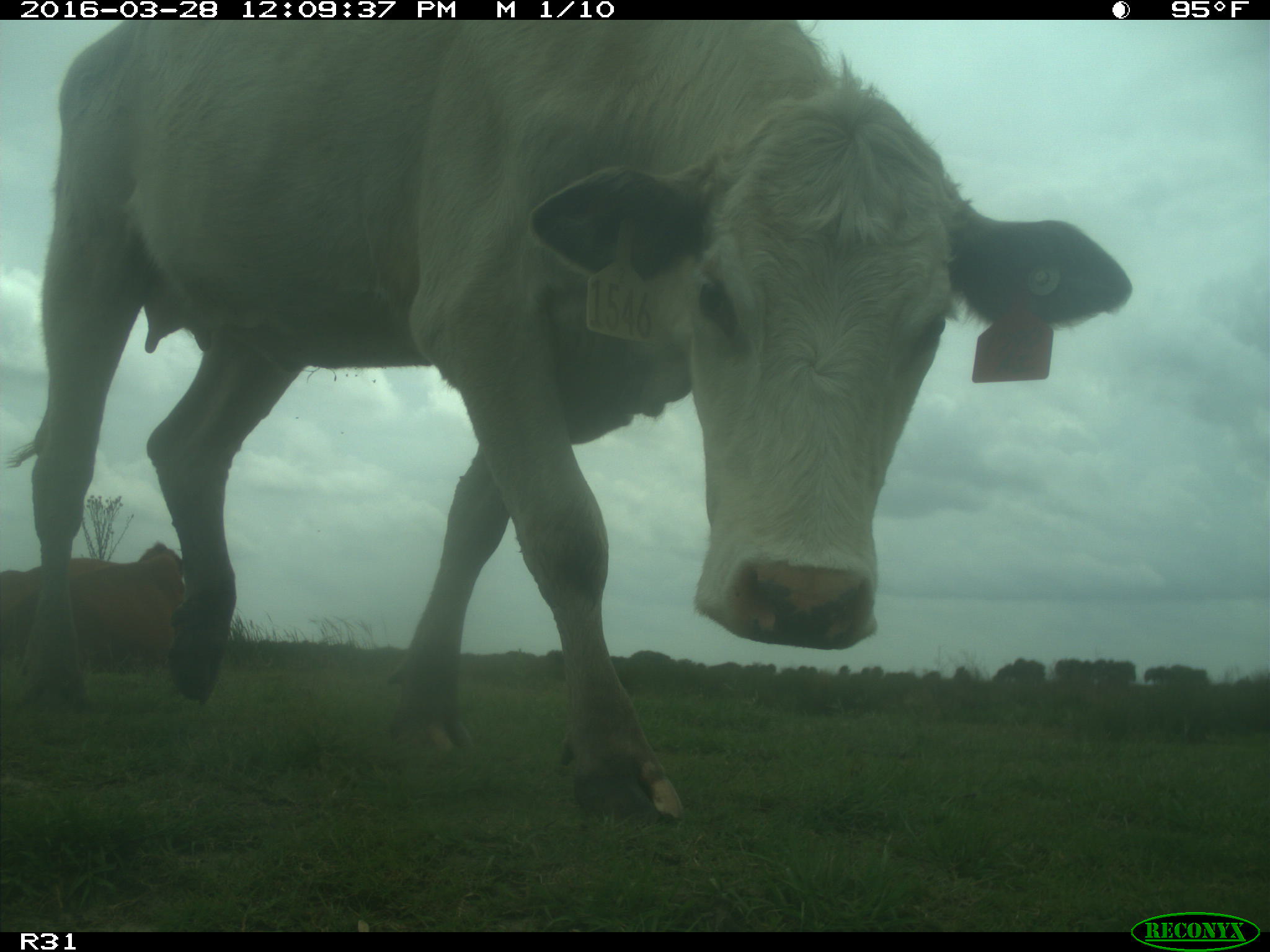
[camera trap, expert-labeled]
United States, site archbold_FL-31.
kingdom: Animalia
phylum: Chordata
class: Mammalia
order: Artiodactyla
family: Bovidae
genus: Bos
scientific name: Bos taurus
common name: domestic cow